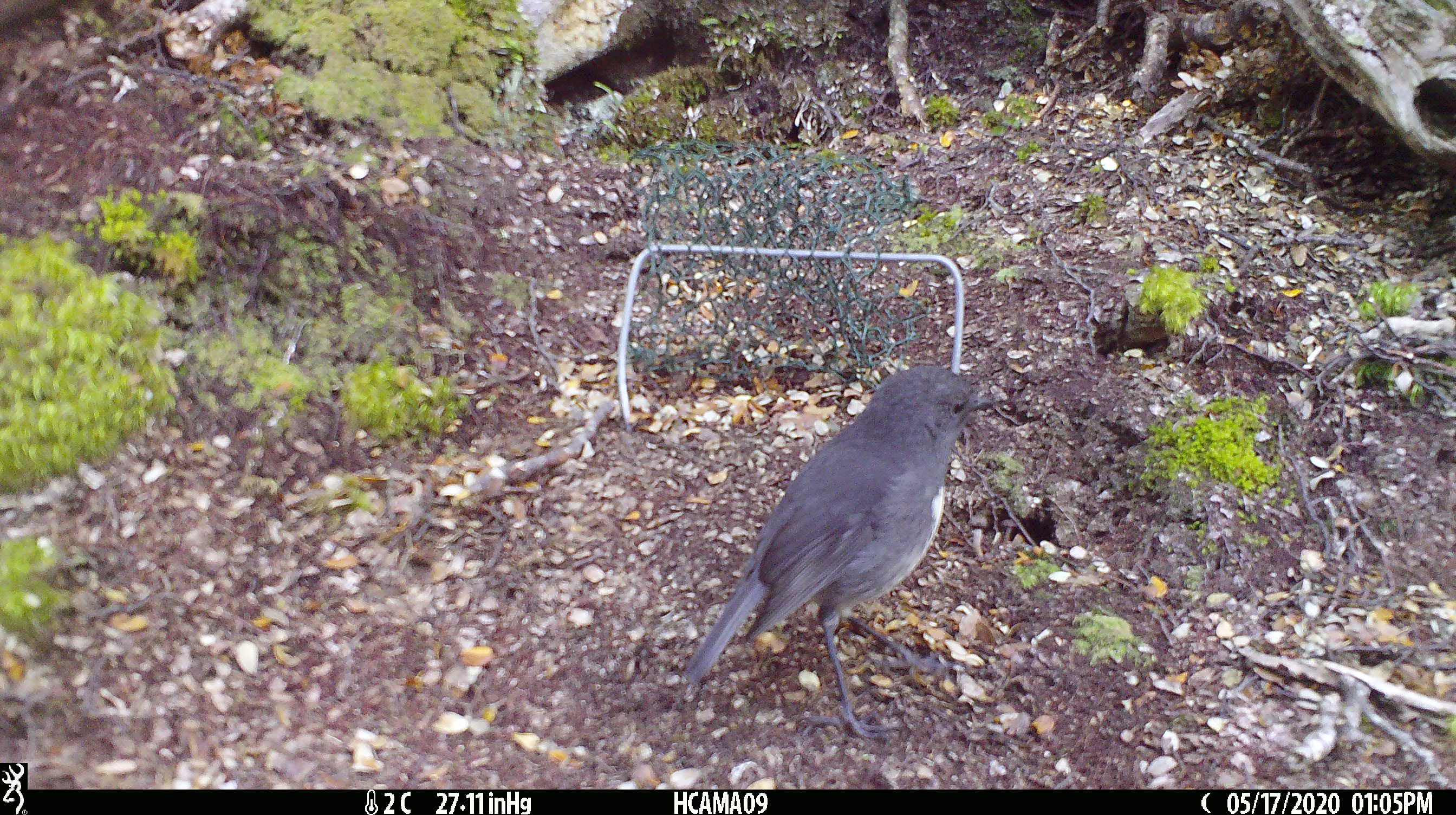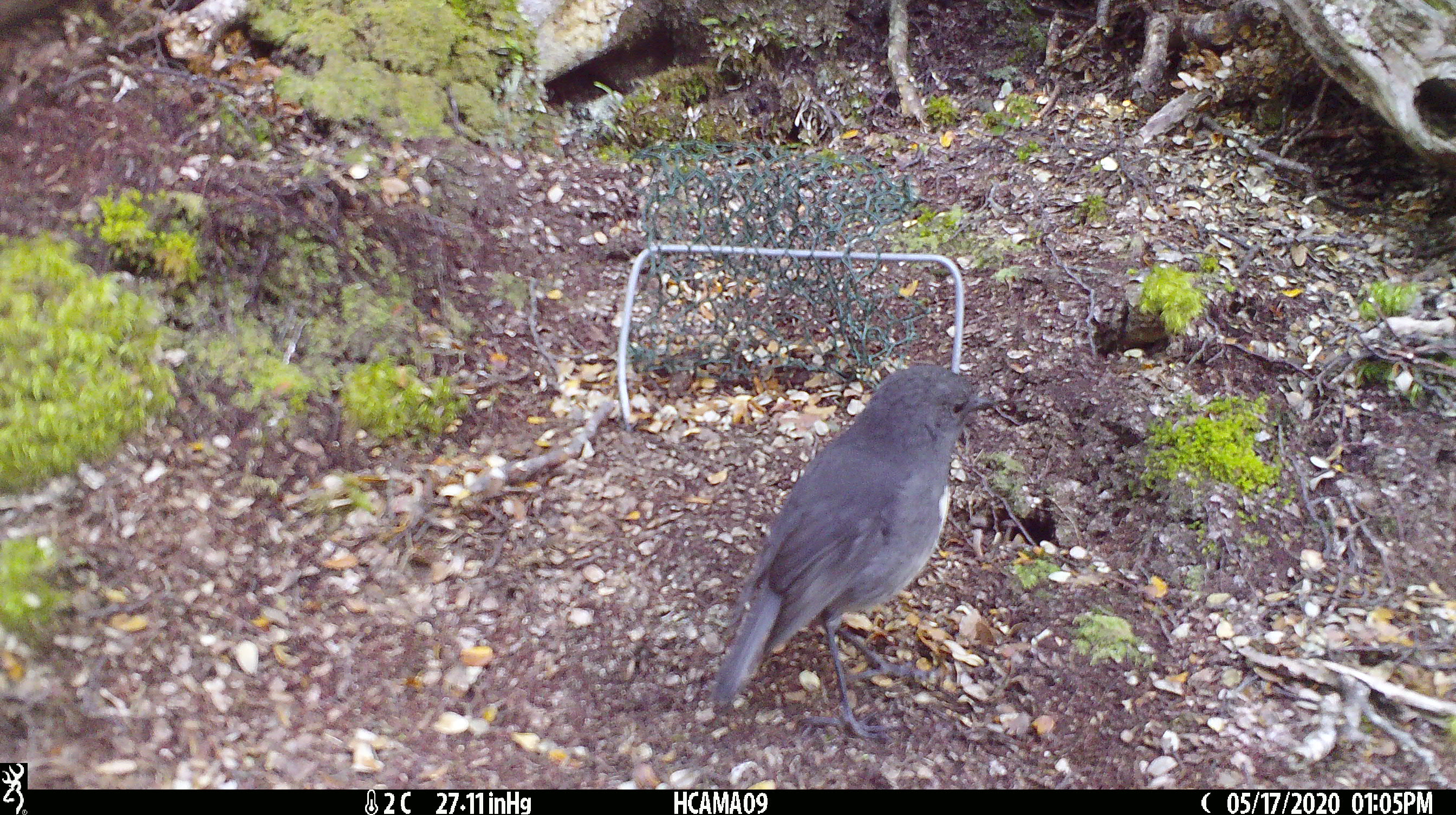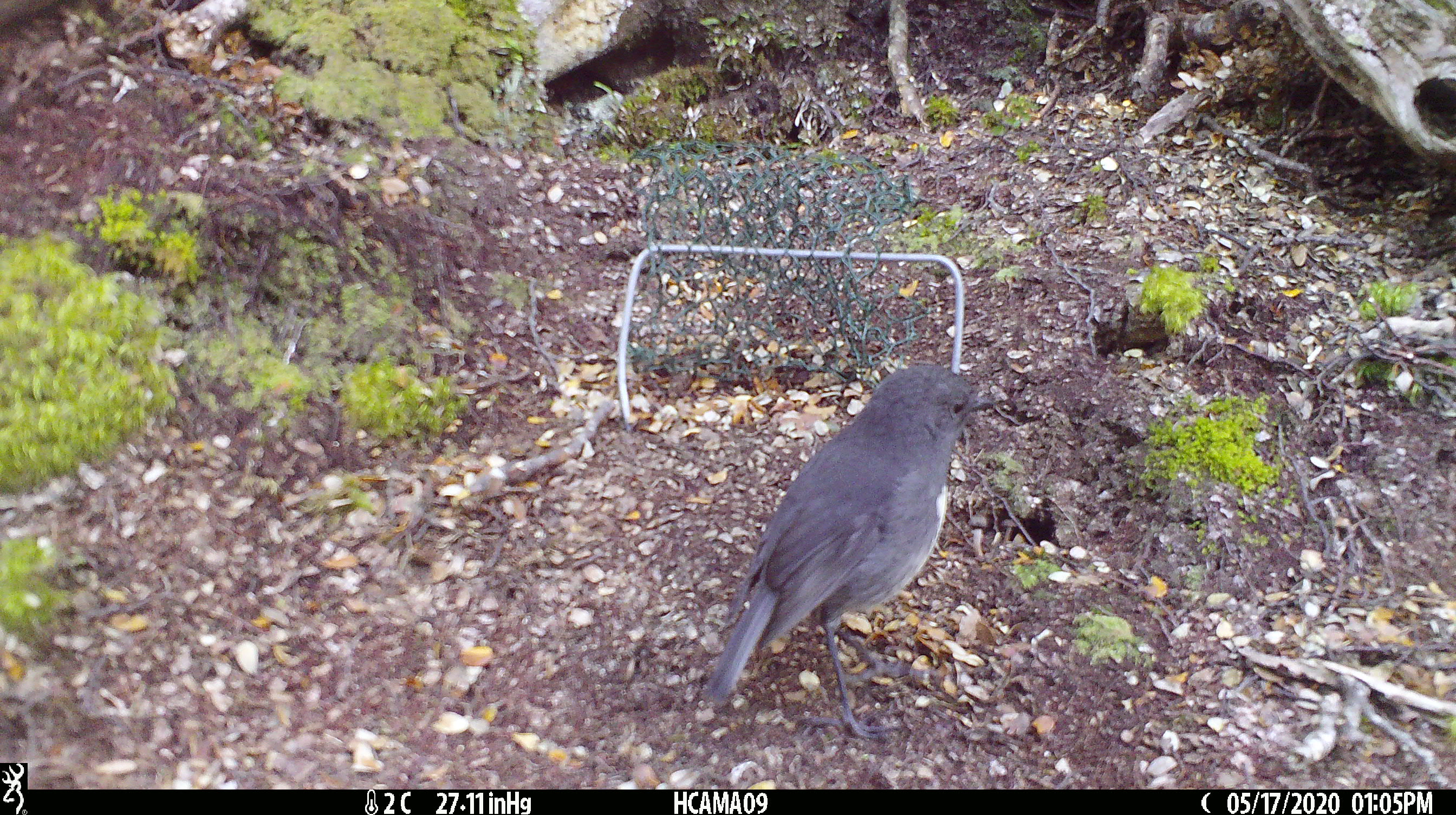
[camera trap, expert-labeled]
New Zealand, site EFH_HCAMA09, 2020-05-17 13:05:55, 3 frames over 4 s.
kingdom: Animalia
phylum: Chordata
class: Aves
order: Passeriformes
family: Petroicidae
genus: Petroica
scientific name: Petroica australis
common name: new zealand robin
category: robin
Robin (new zealand robin) (Petroica australis).